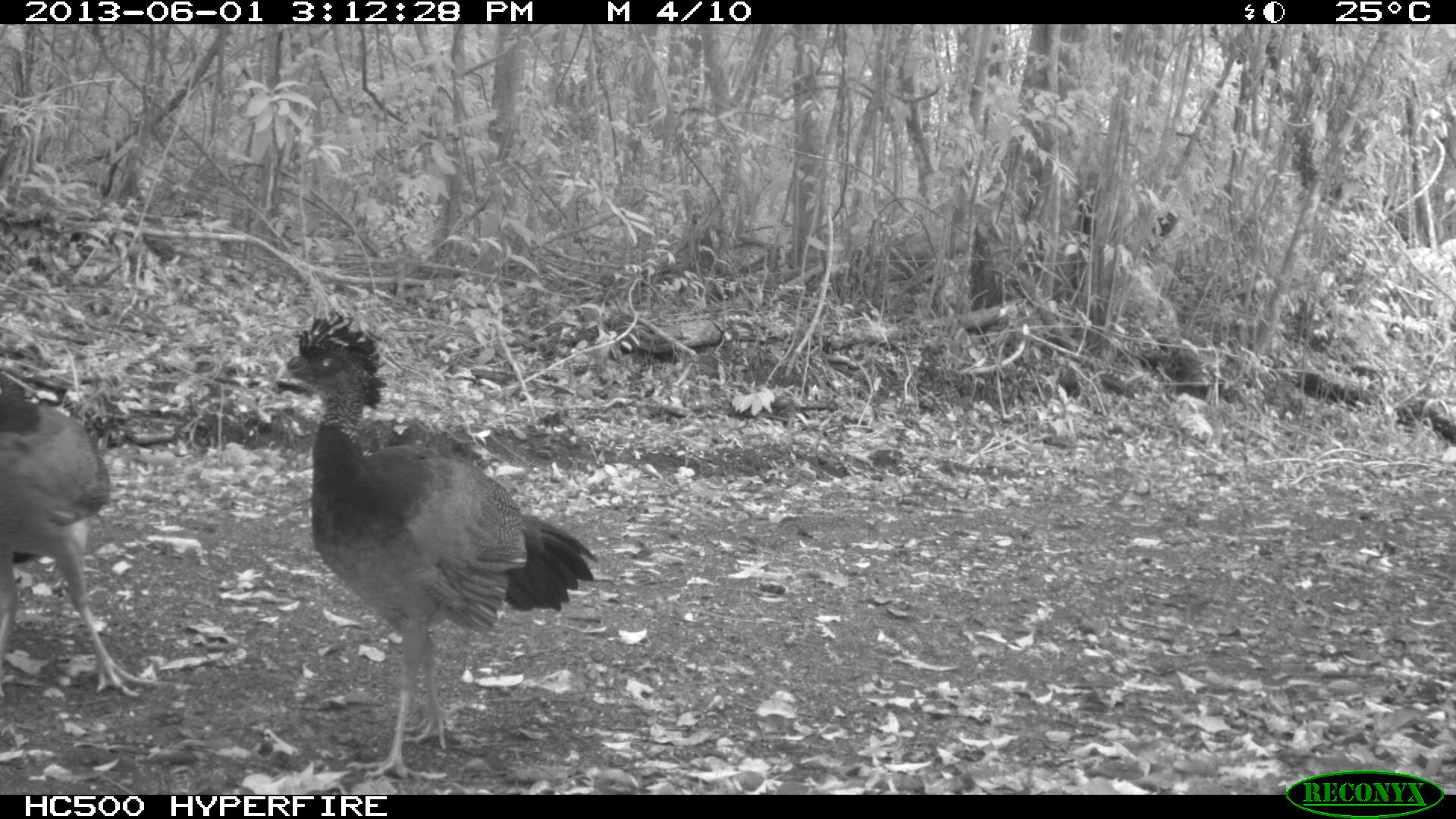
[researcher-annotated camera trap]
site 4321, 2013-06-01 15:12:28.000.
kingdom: Animalia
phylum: Chordata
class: Aves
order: Galliformes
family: Cracidae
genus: Crax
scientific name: Crax rubra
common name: great curassow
Crax rubra (great curassow), count 2.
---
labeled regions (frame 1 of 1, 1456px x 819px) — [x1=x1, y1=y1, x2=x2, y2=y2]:
crax rubra: [x1=271, y1=309, x2=598, y2=780]; [x1=0, y1=372, x2=156, y2=699]